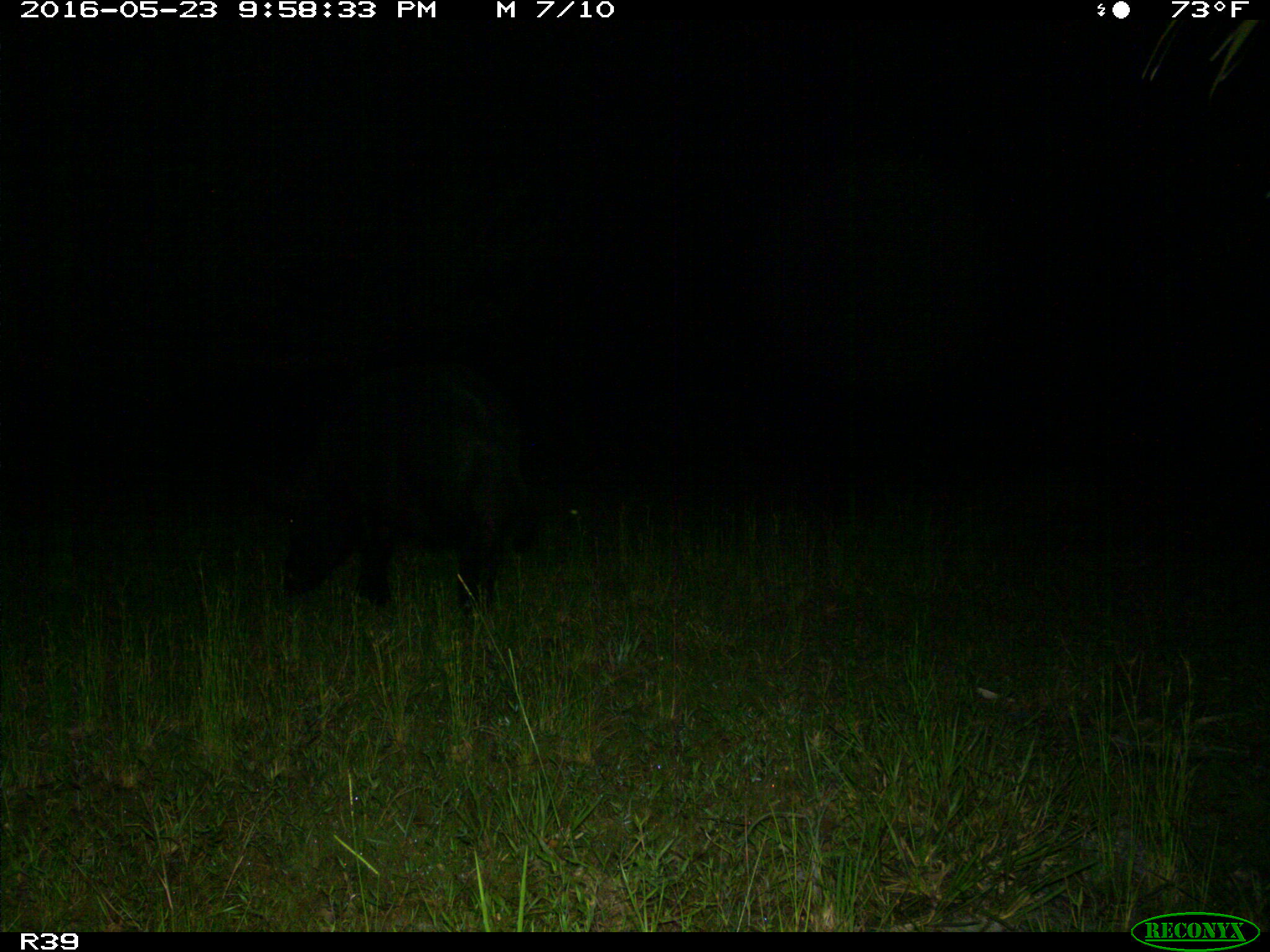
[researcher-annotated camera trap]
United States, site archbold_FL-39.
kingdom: Animalia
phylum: Chordata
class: Mammalia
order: Artiodactyla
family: Suidae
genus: Sus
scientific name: Sus scrofa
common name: wild boar